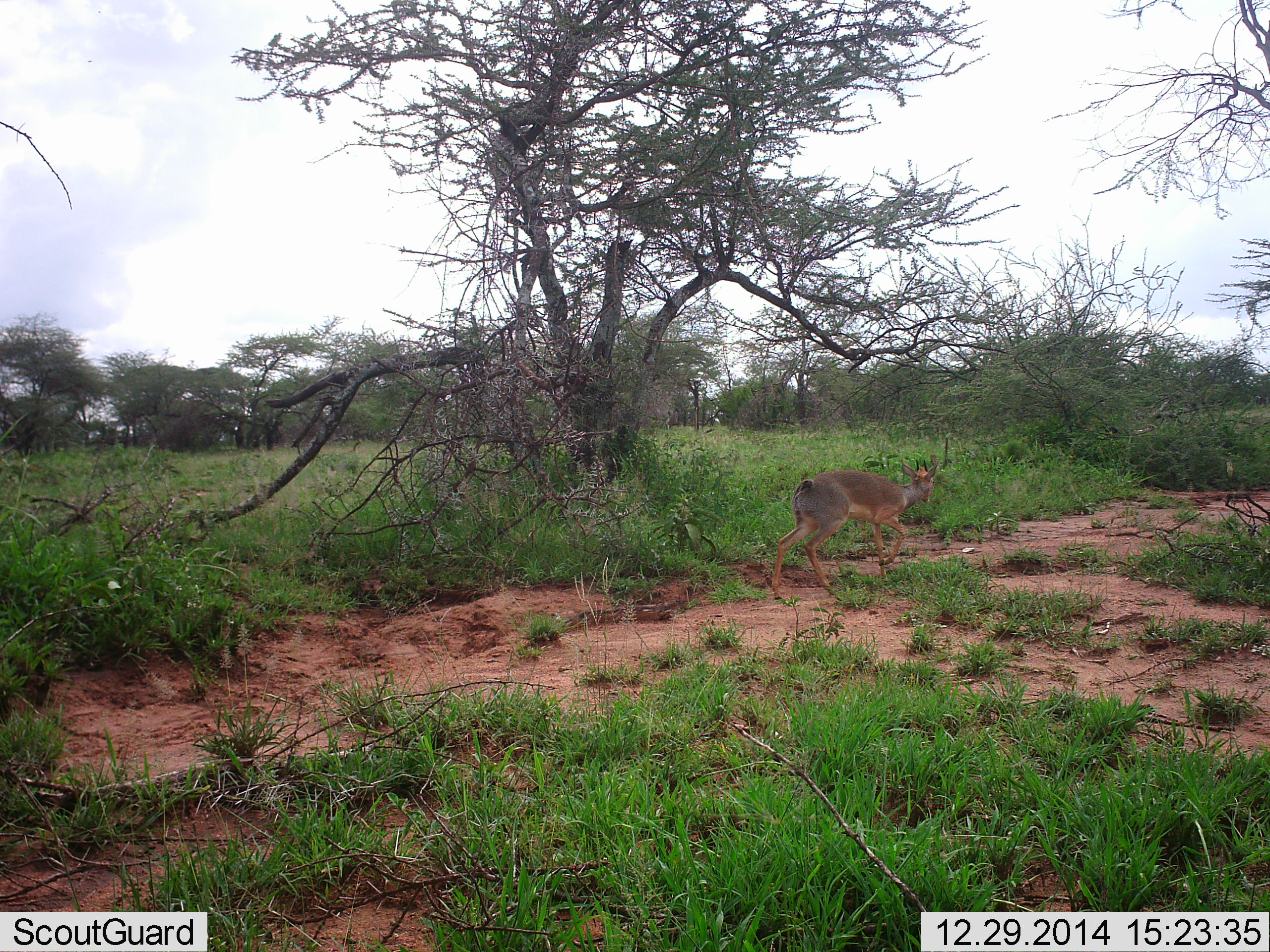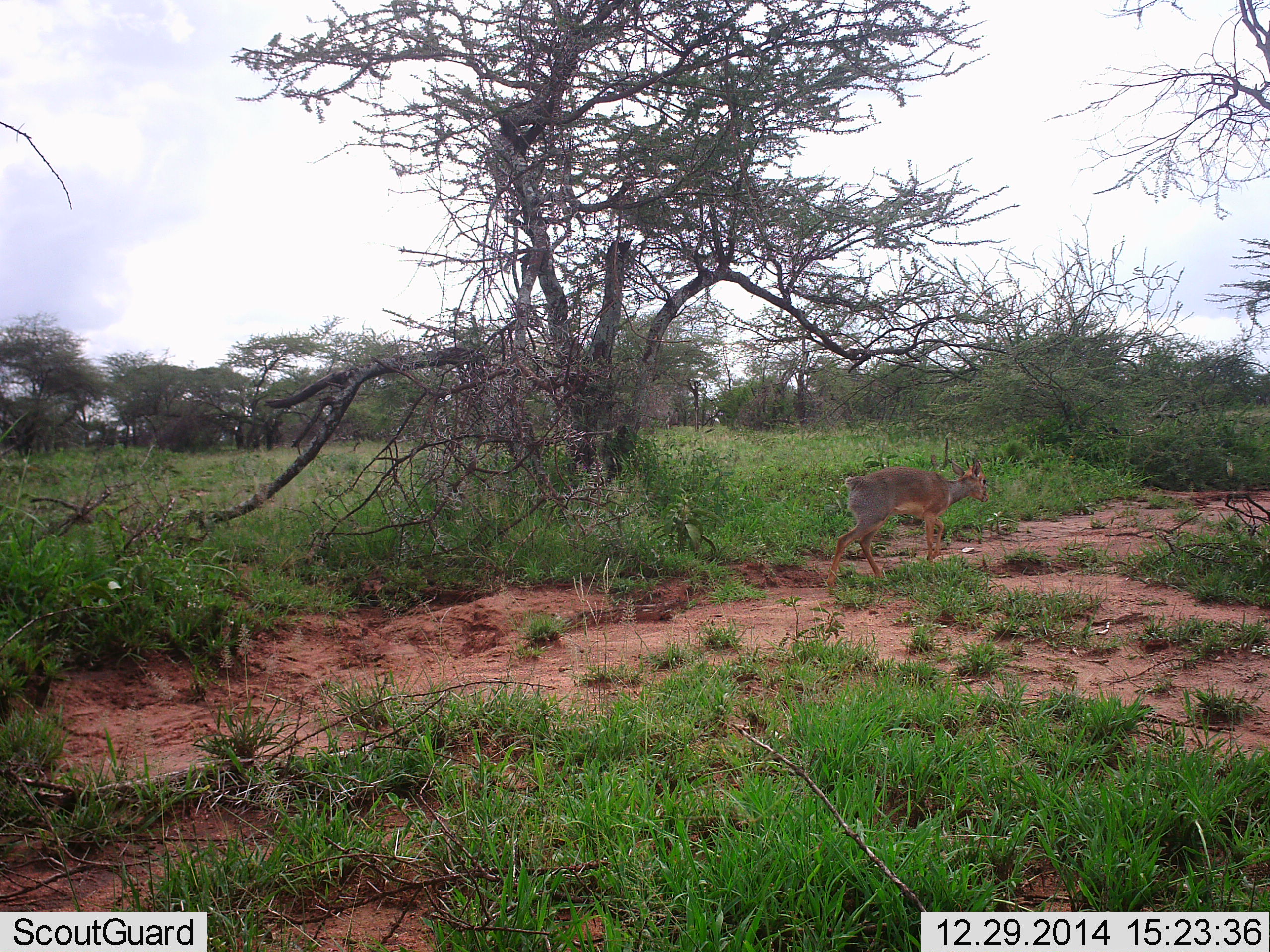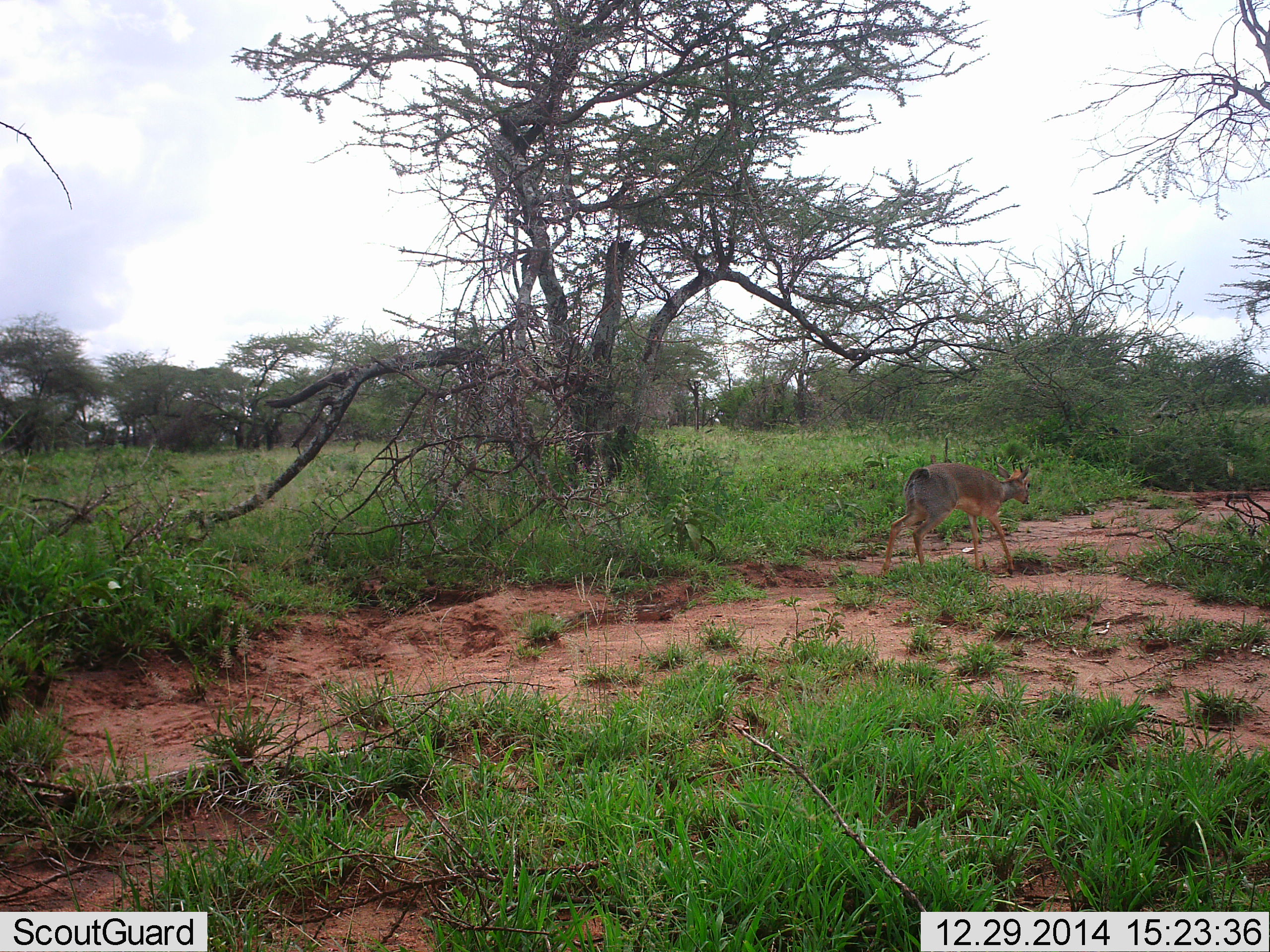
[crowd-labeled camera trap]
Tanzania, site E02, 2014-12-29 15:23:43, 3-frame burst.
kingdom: Animalia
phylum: Chordata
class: Mammalia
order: Artiodactyla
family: Bovidae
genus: Madoqua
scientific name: Madoqua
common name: dikdik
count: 1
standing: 0%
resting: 0%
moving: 100%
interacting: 0%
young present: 0%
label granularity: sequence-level